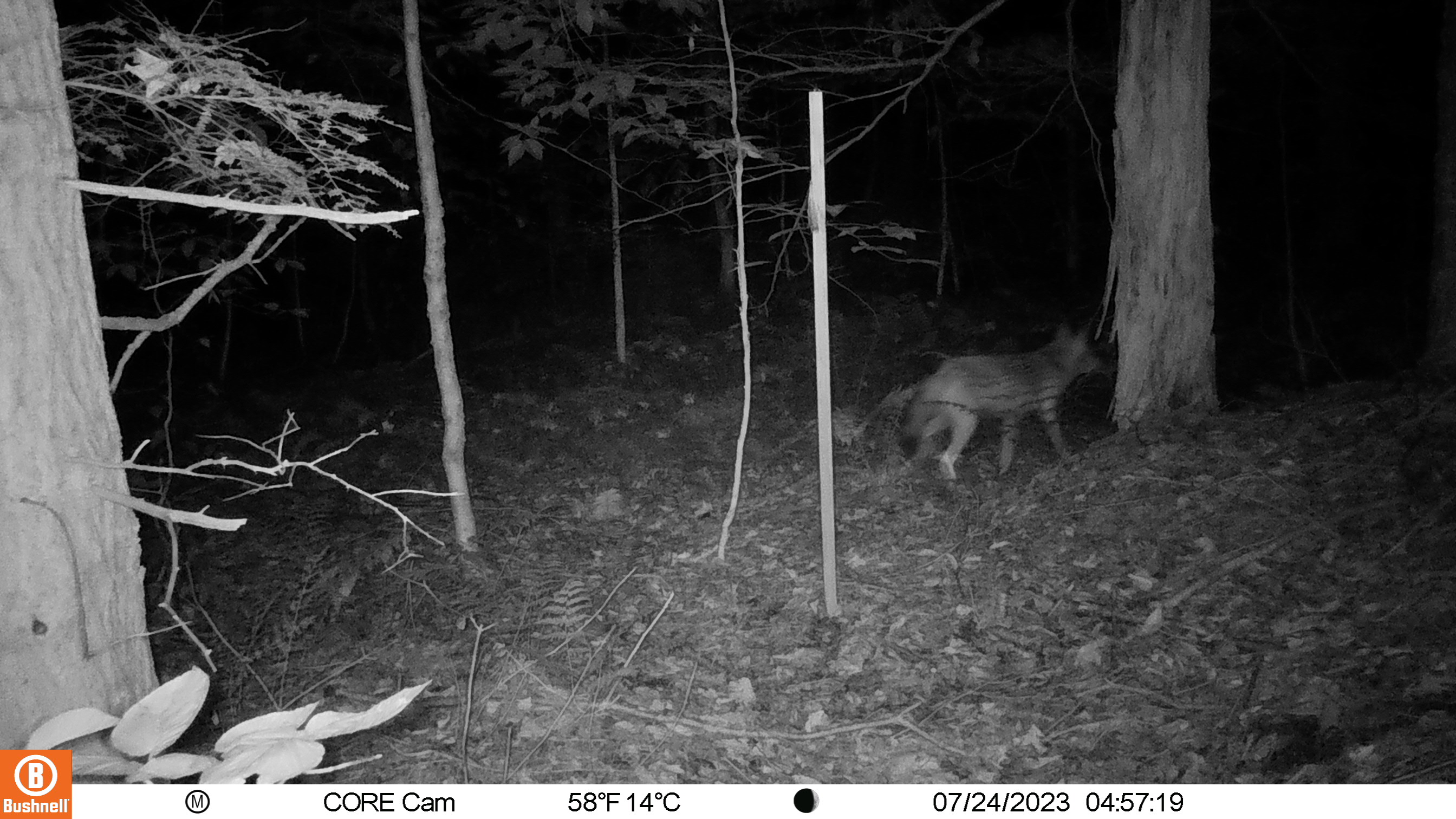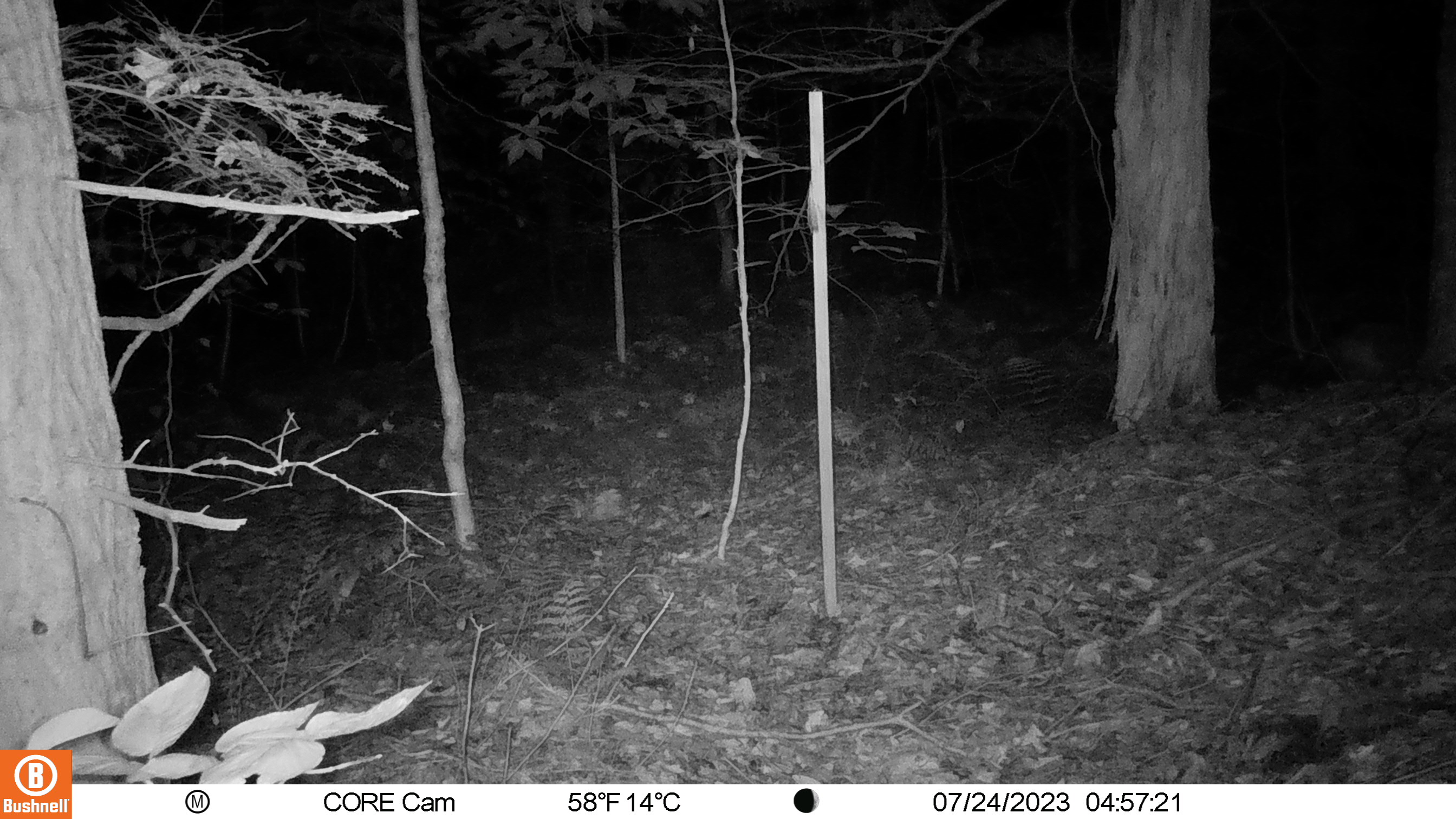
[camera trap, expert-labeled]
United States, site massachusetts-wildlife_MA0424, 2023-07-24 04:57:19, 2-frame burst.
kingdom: Animalia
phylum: Chordata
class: Mammalia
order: Carnivora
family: Canidae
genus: Canis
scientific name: Canis latrans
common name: coyote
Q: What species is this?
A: Coyote (Canis latrans).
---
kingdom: Animalia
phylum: Chordata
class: Mammalia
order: Carnivora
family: Canidae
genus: Urocyon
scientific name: Urocyon cinereoargenteus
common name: gray fox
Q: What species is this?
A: Gray fox (Urocyon cinereoargenteus).